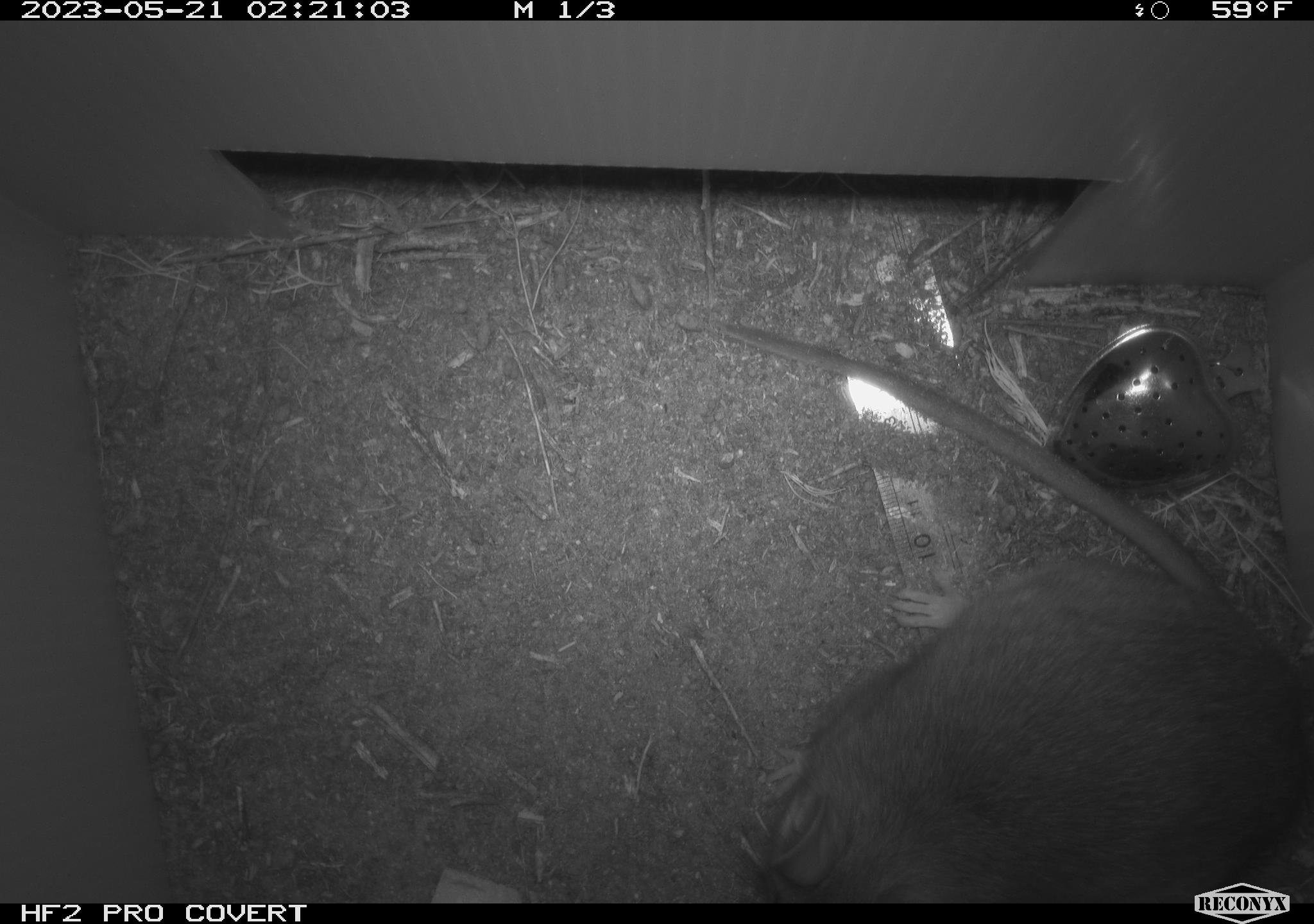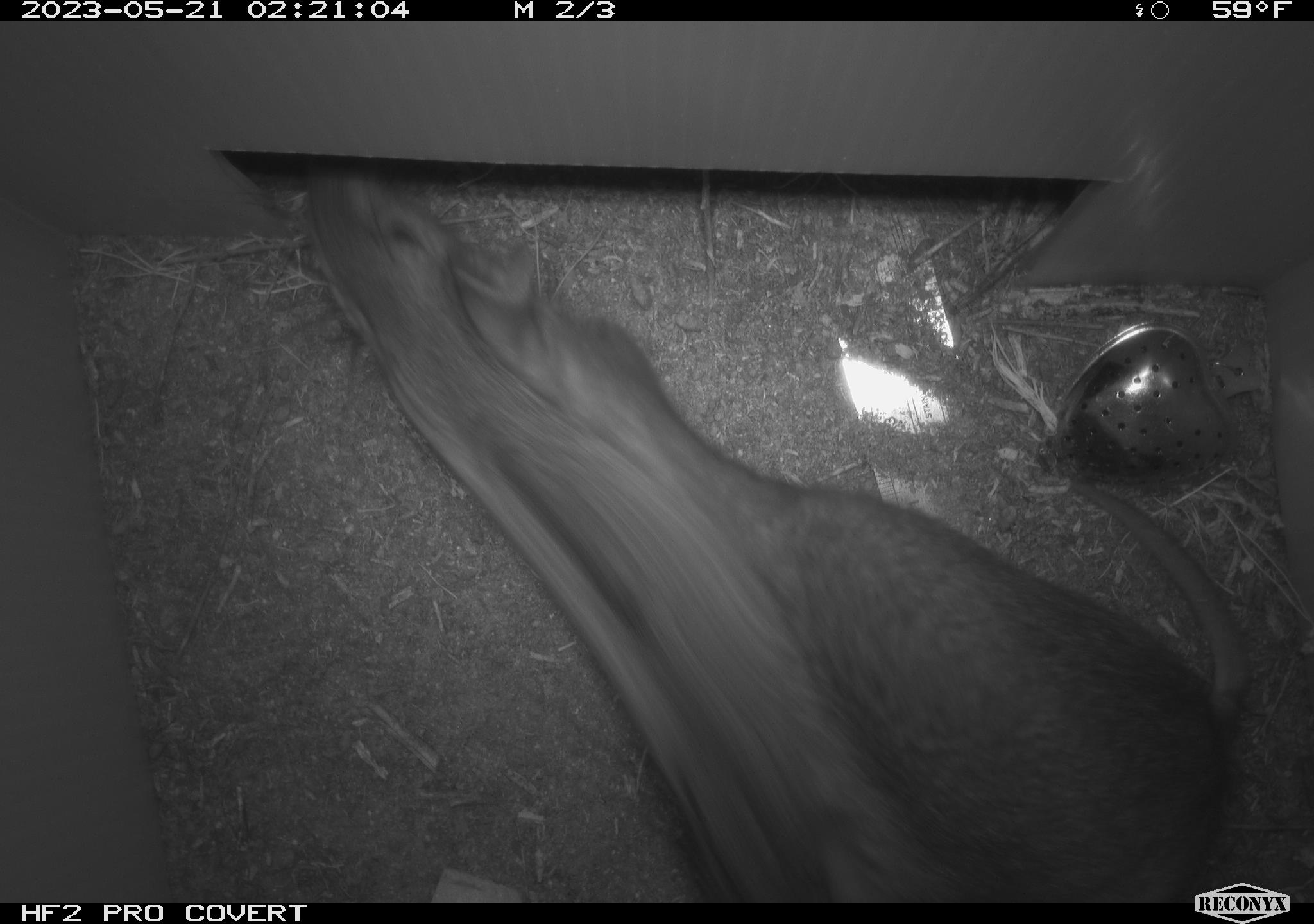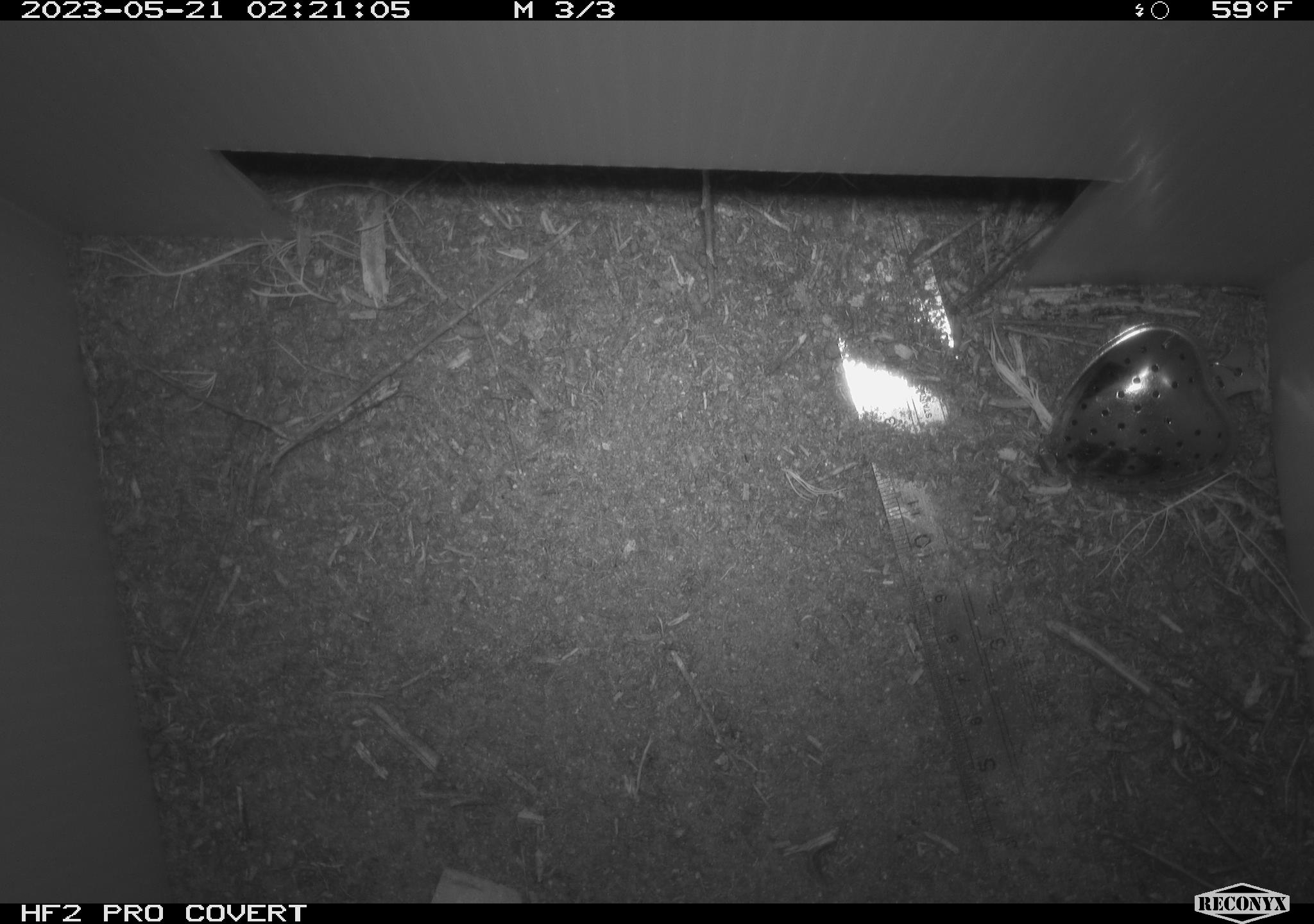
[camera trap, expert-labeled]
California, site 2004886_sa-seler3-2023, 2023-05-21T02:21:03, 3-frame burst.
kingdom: Animalia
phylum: Chordata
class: Mammalia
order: Rodentia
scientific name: Rodentia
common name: woodrat or rat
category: woodrat or rat species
Woodrat or rat species (woodrat or rat) (Rodentia).